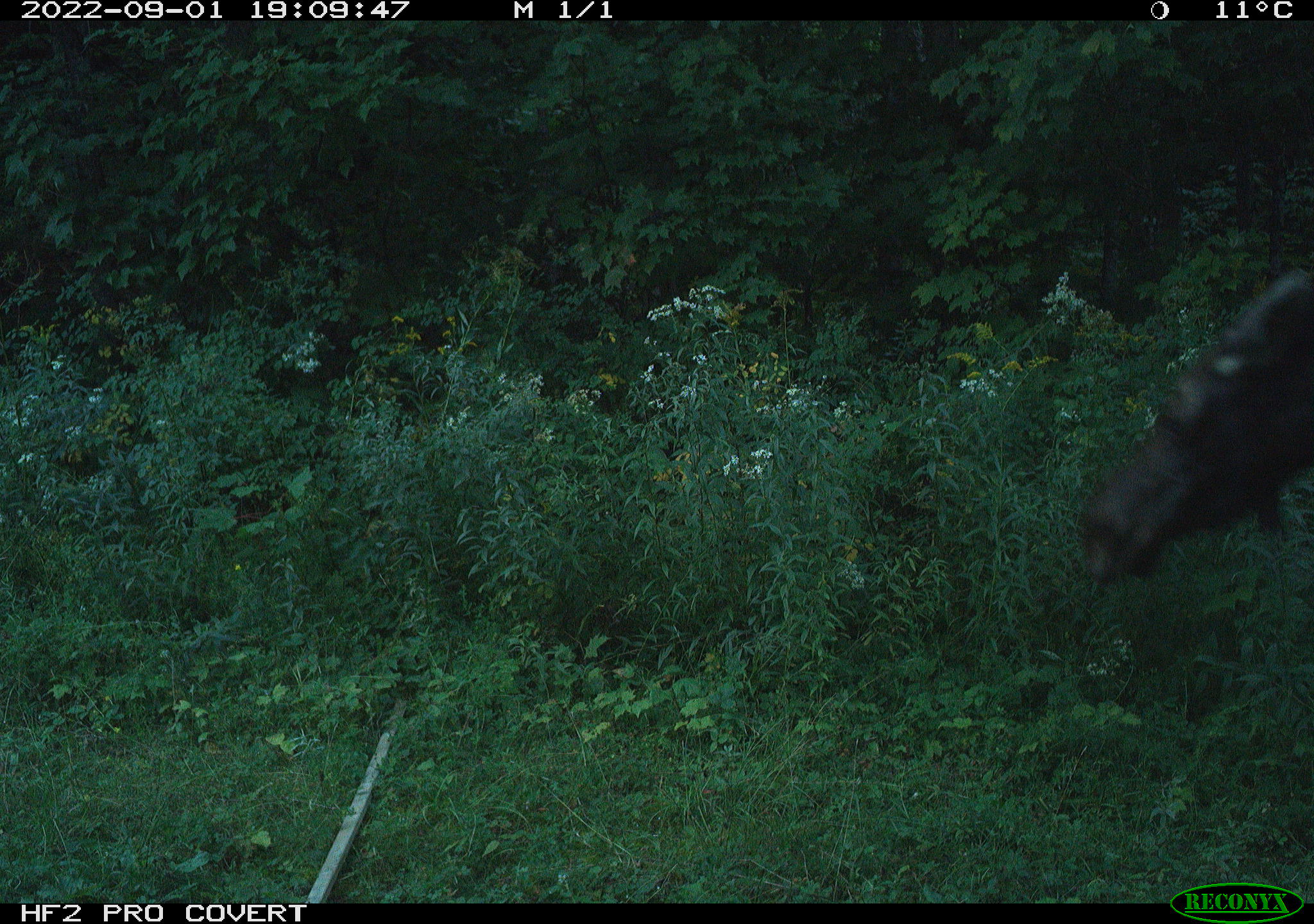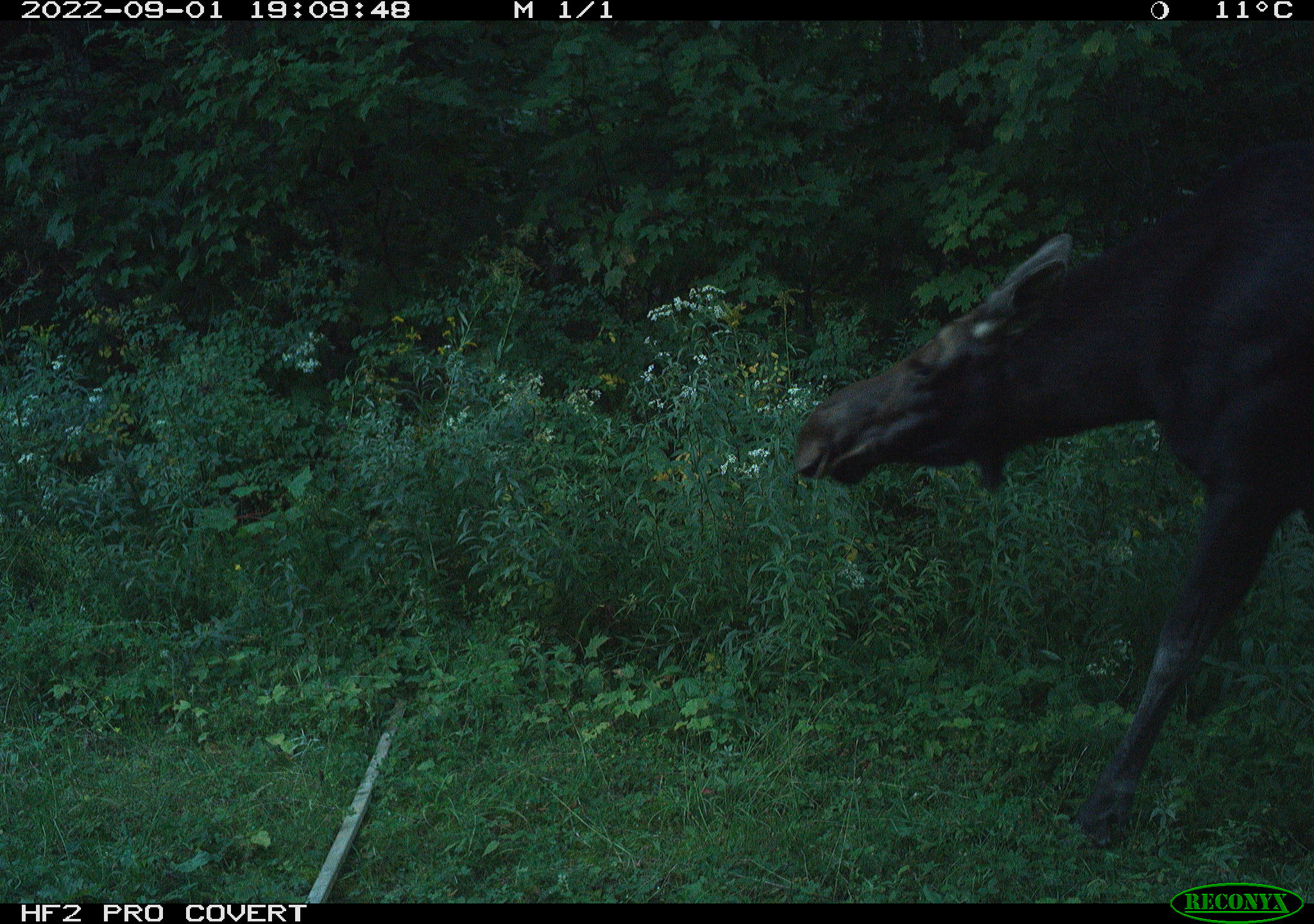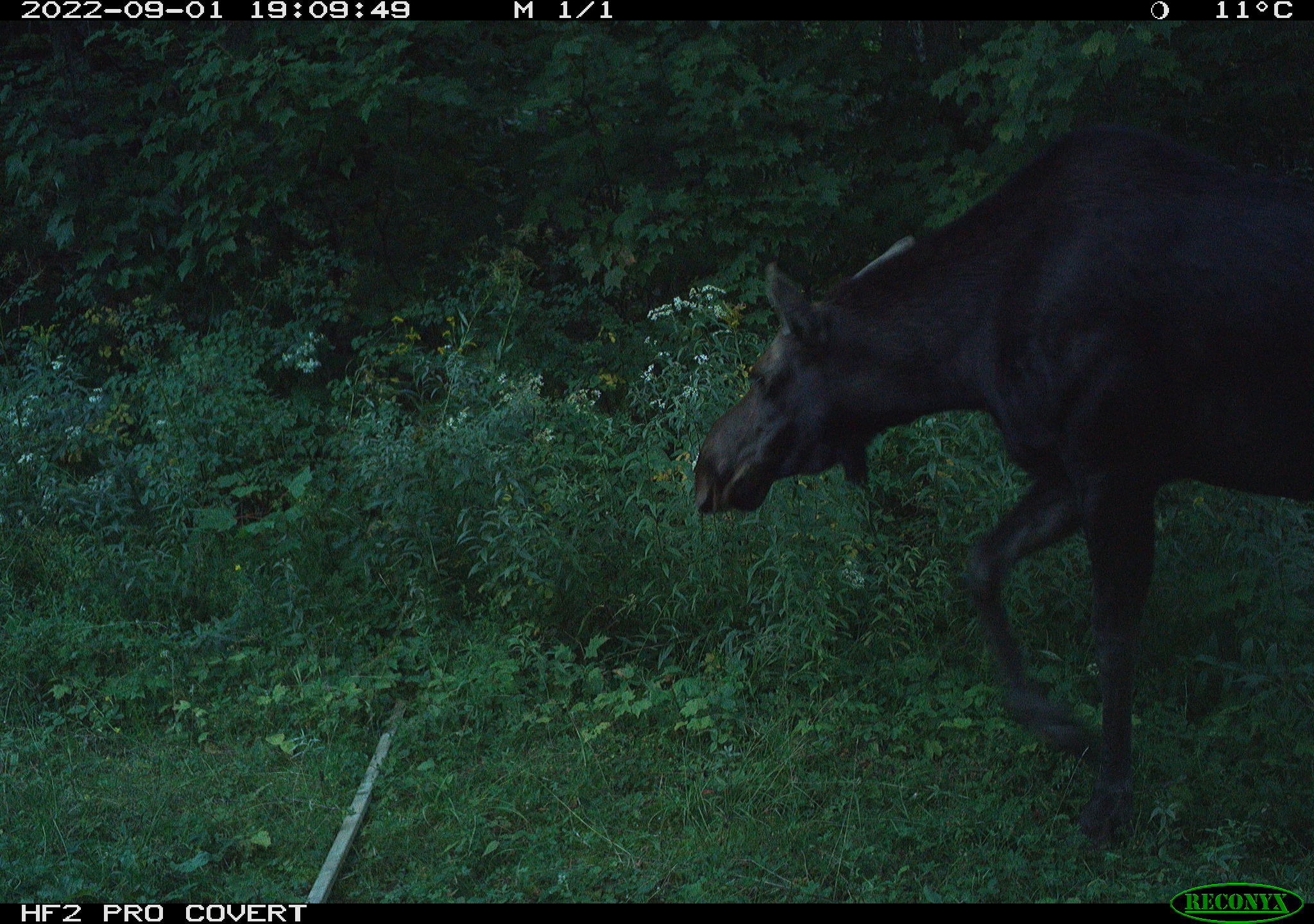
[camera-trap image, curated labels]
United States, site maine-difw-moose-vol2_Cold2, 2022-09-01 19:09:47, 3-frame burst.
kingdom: Animalia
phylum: Chordata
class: Mammalia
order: Artiodactyla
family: Cervidae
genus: Alces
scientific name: Alces alces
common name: moose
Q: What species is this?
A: Moose (Alces alces).